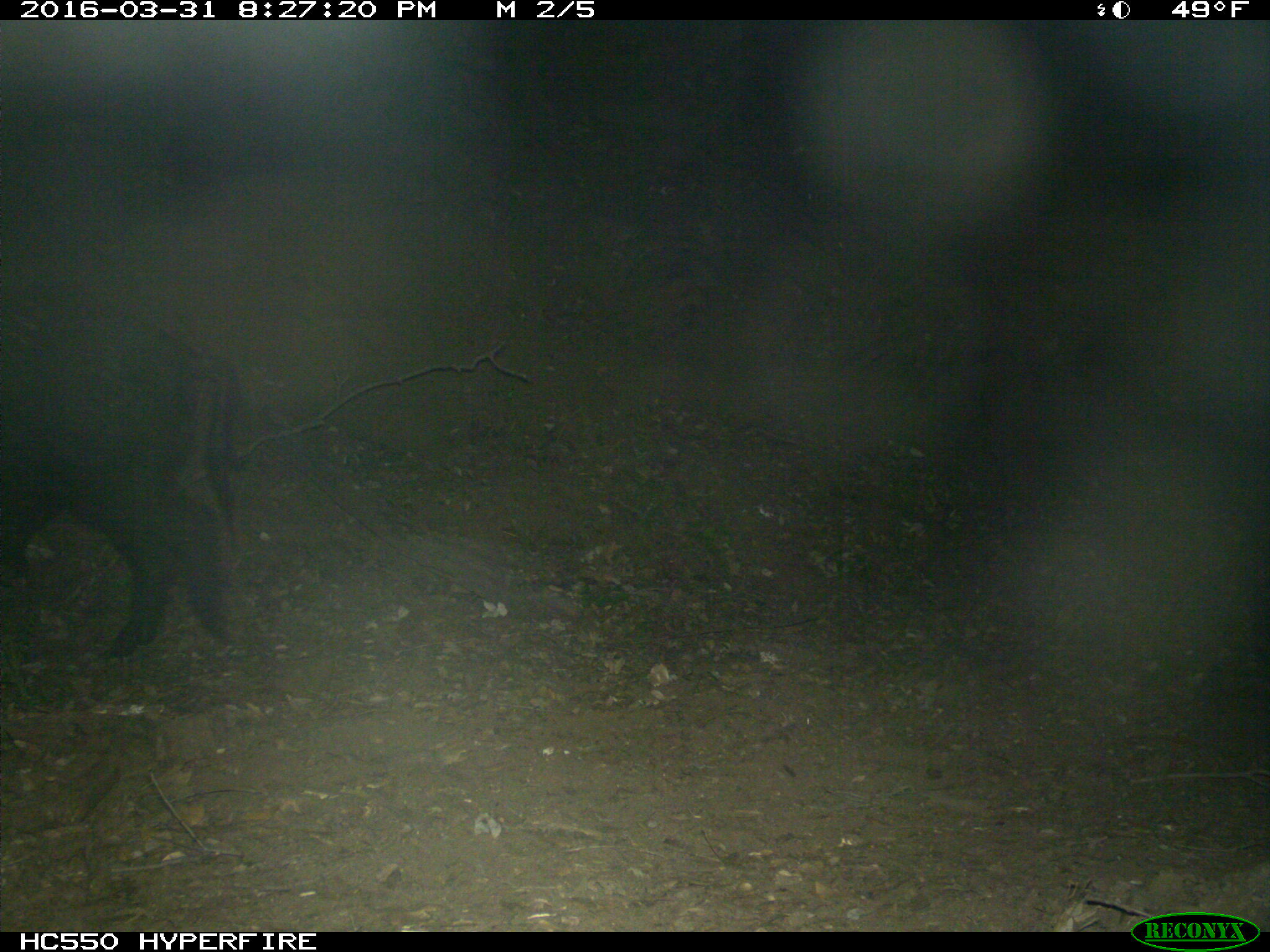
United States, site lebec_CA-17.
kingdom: Animalia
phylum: Chordata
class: Mammalia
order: Artiodactyla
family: Suidae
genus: Sus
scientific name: Sus scrofa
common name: wild boar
Sus scrofa (wild boar).